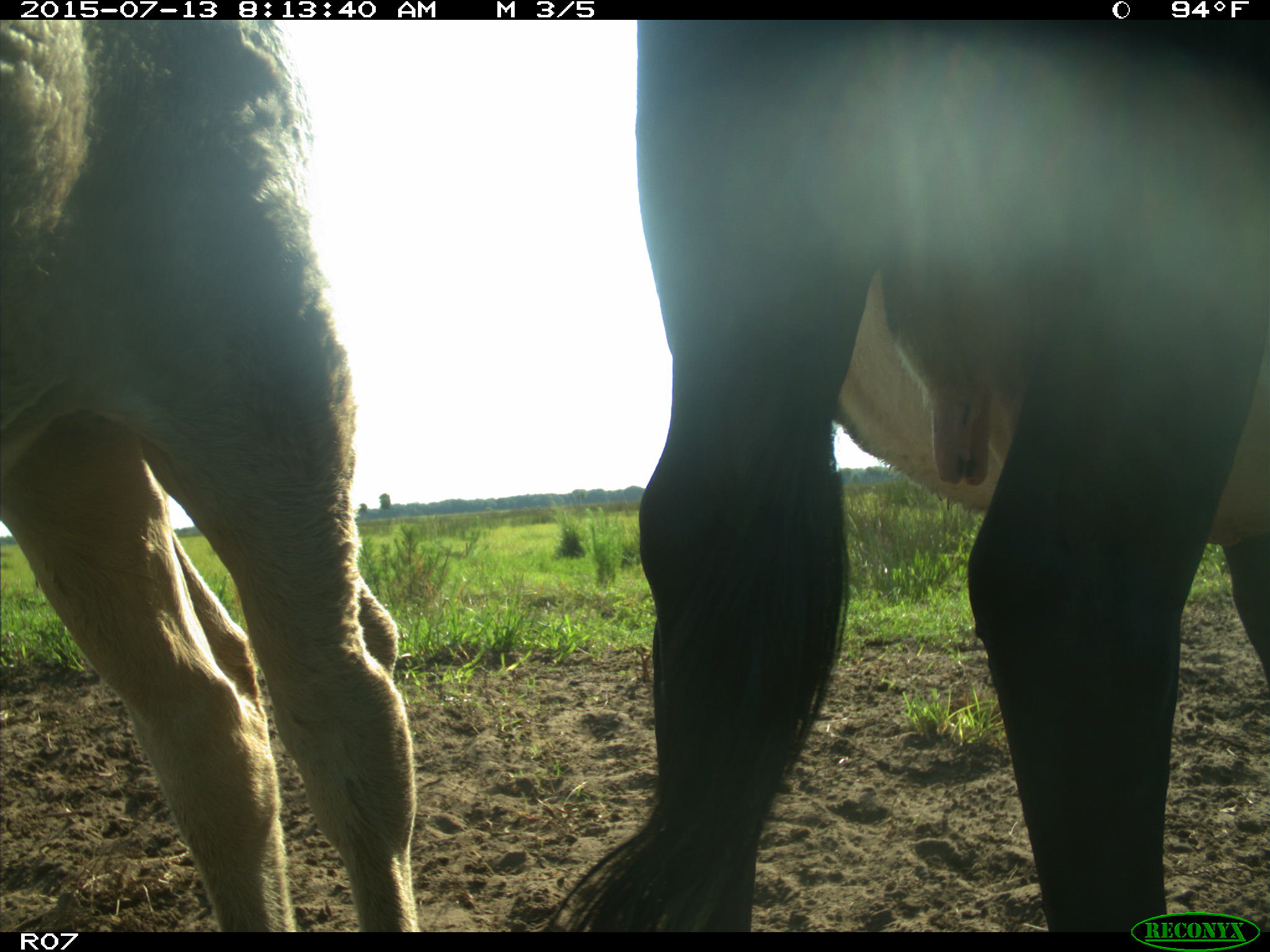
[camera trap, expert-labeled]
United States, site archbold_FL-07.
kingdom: Animalia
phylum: Chordata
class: Mammalia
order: Artiodactyla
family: Bovidae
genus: Bos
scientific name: Bos taurus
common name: domestic cow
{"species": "Bos taurus (domestic cow)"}